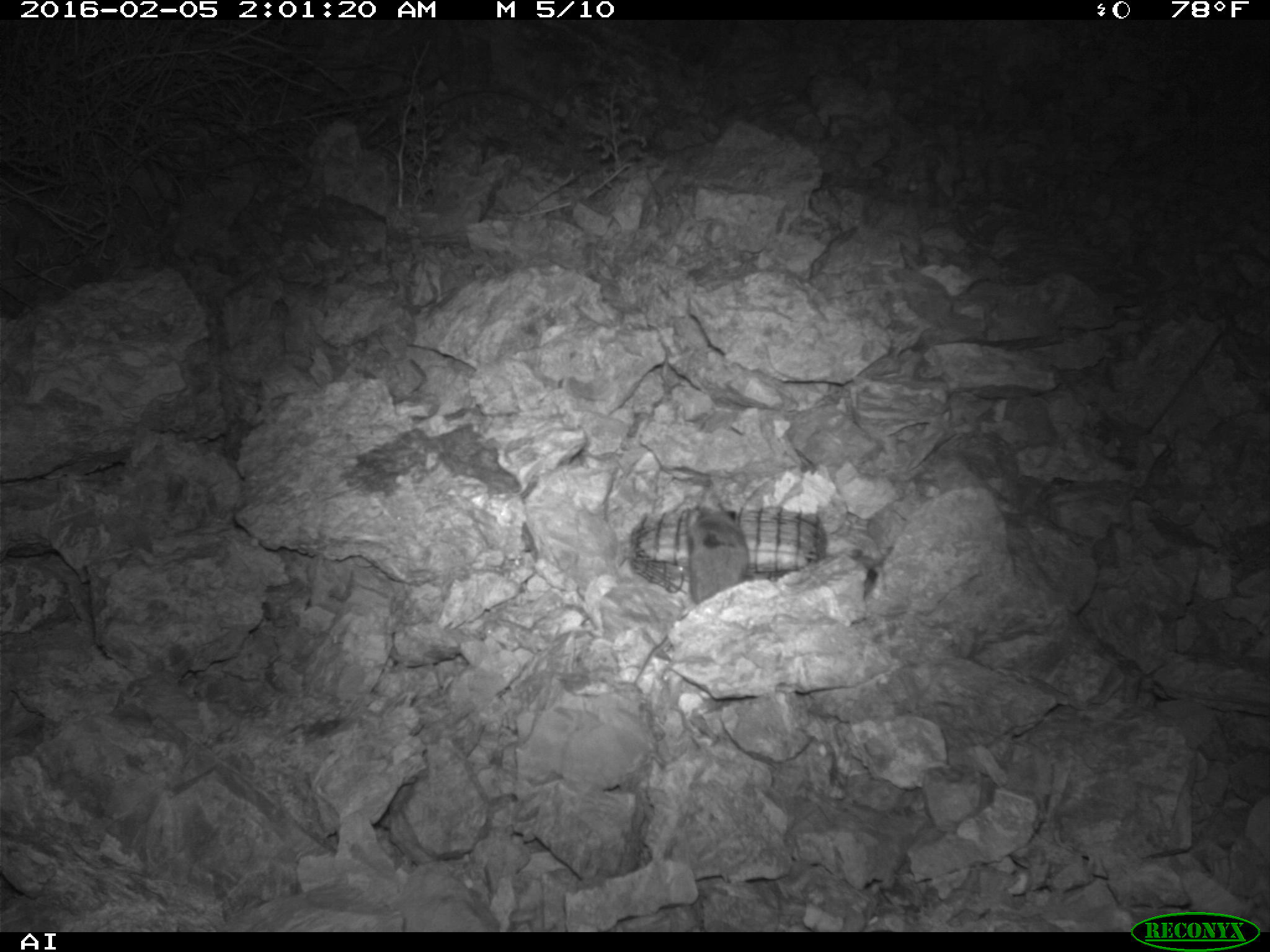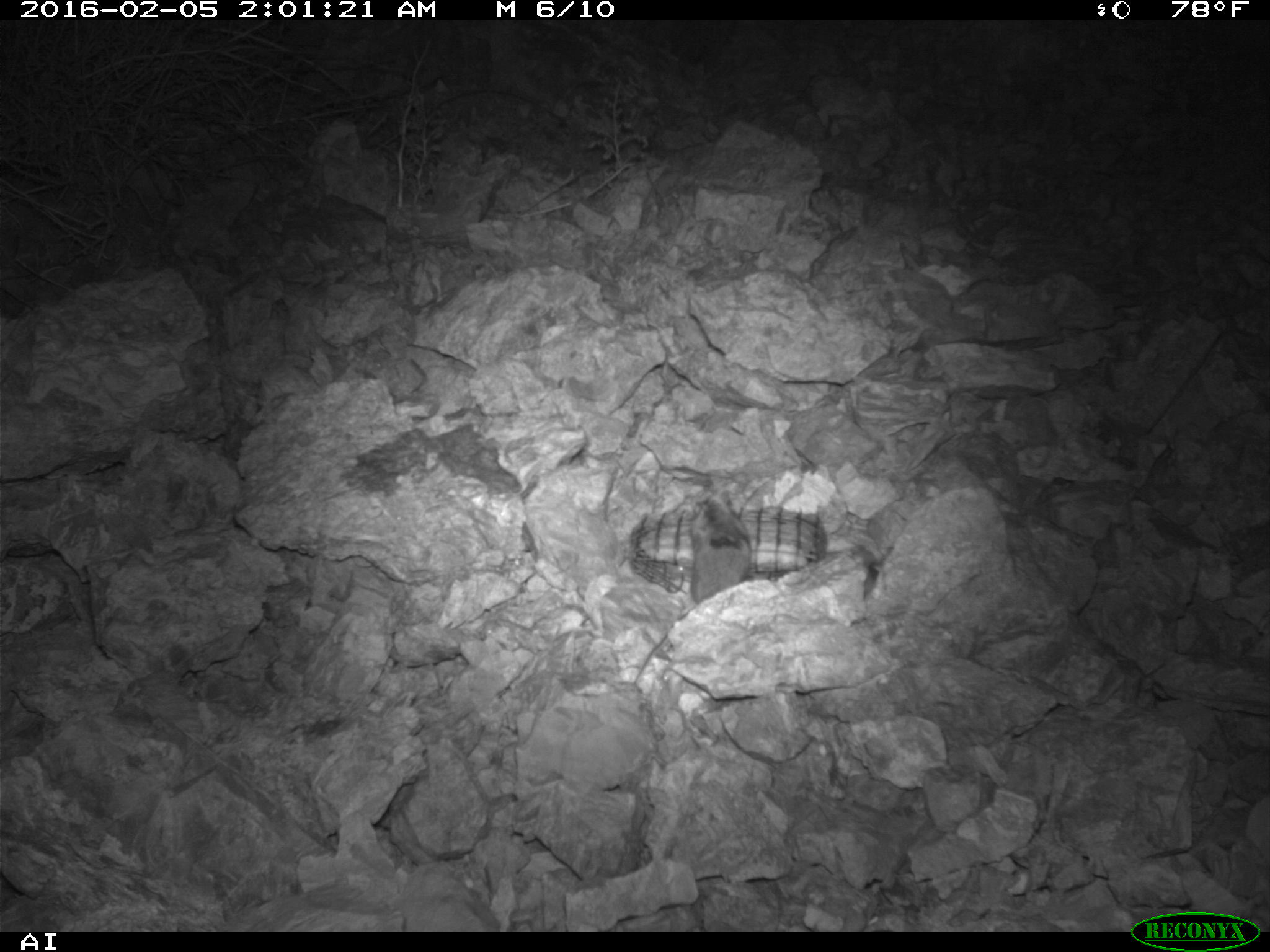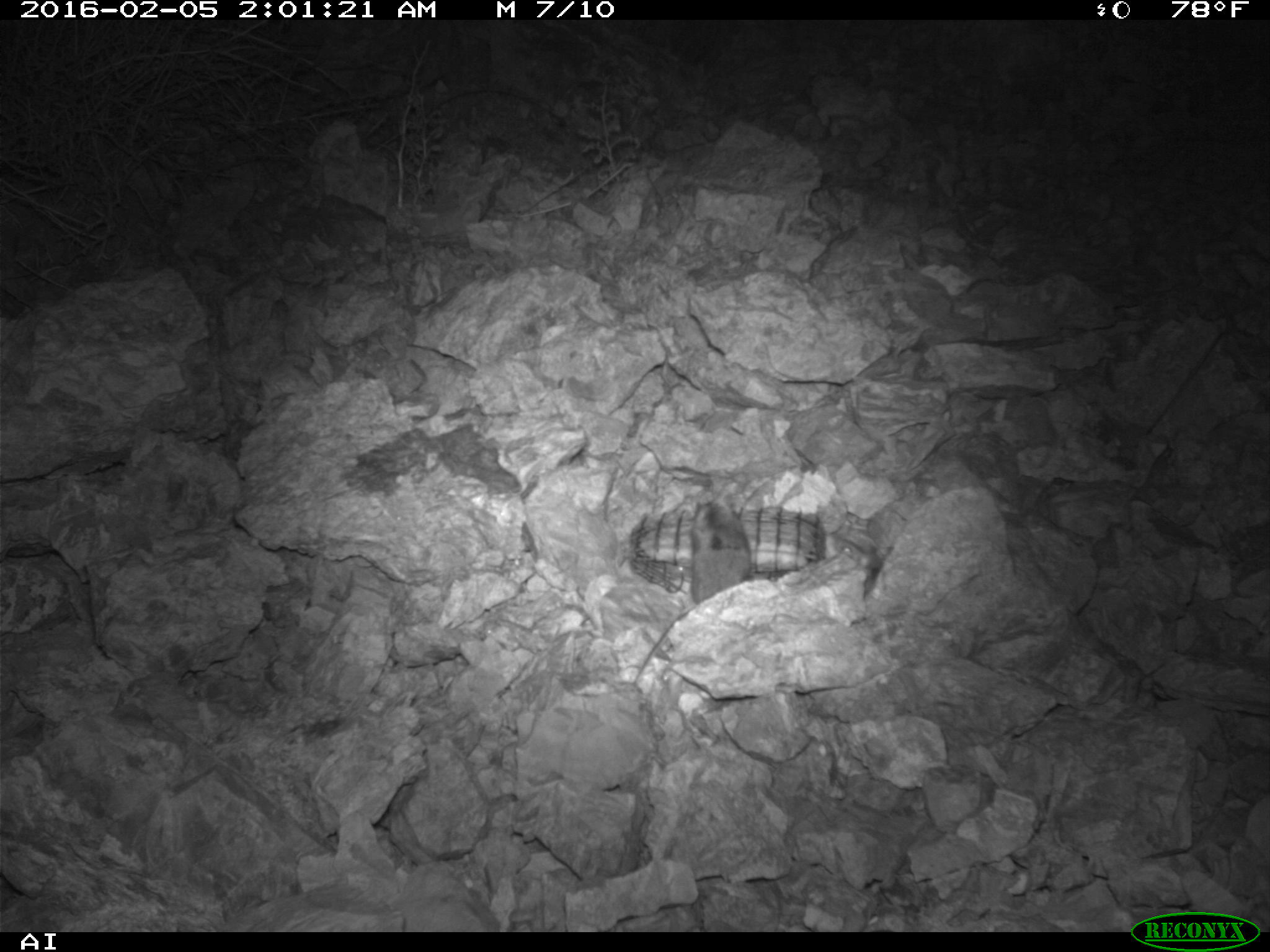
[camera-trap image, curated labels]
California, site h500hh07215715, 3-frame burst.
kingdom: Animalia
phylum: Chordata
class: Mammalia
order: Rodentia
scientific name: Rodentia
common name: rodent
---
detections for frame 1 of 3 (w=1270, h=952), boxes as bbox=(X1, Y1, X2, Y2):
rodent: bbox=(629, 508, 757, 684)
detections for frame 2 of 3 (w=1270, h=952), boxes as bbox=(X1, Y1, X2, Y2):
rodent: bbox=(622, 487, 753, 685)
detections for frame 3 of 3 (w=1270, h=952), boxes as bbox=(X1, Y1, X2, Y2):
rodent: bbox=(633, 492, 752, 685); bbox=(824, 532, 880, 596)